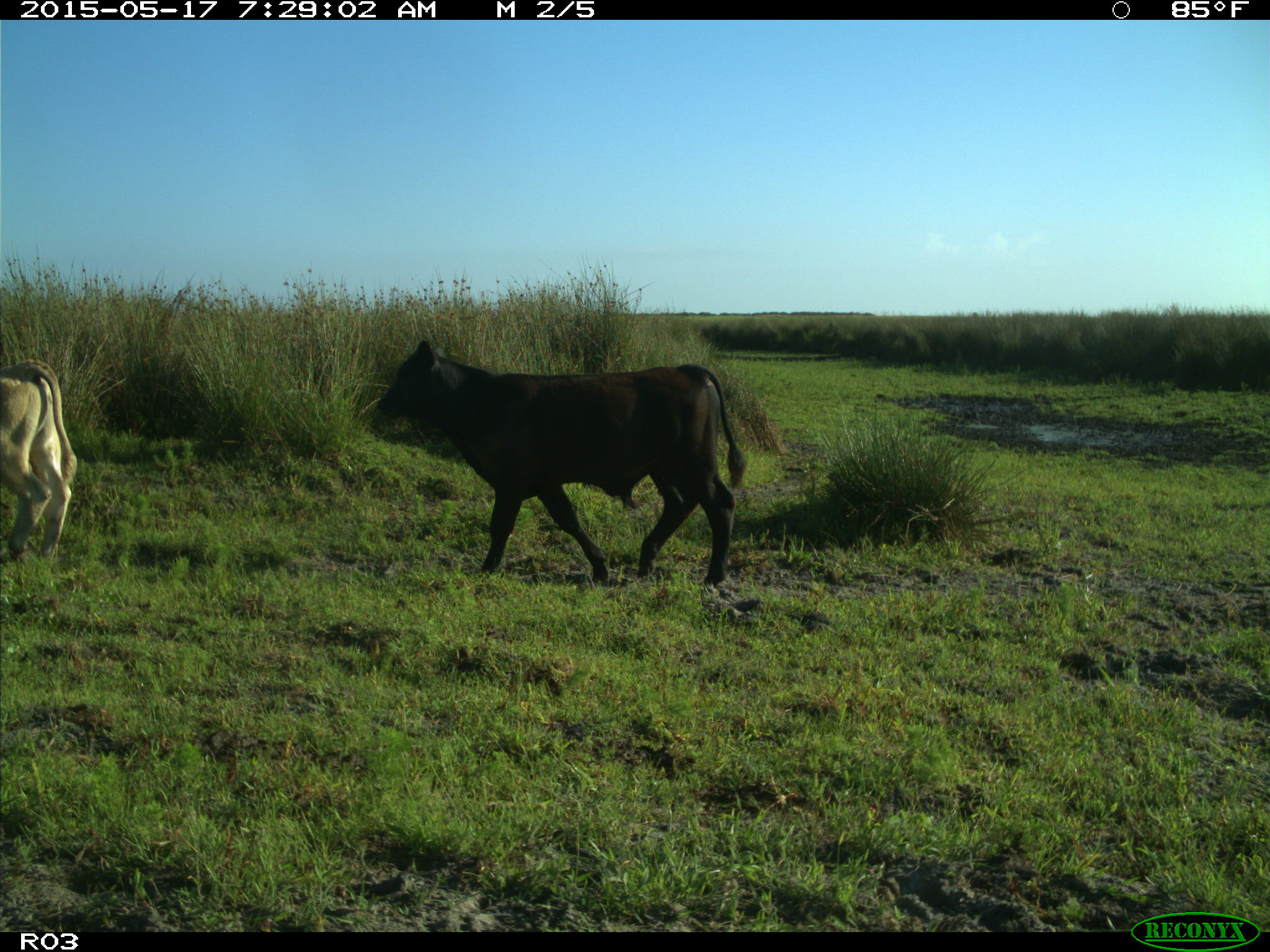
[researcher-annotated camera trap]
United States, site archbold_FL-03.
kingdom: Animalia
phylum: Chordata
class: Mammalia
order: Artiodactyla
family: Bovidae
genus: Bos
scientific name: Bos taurus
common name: domestic cow